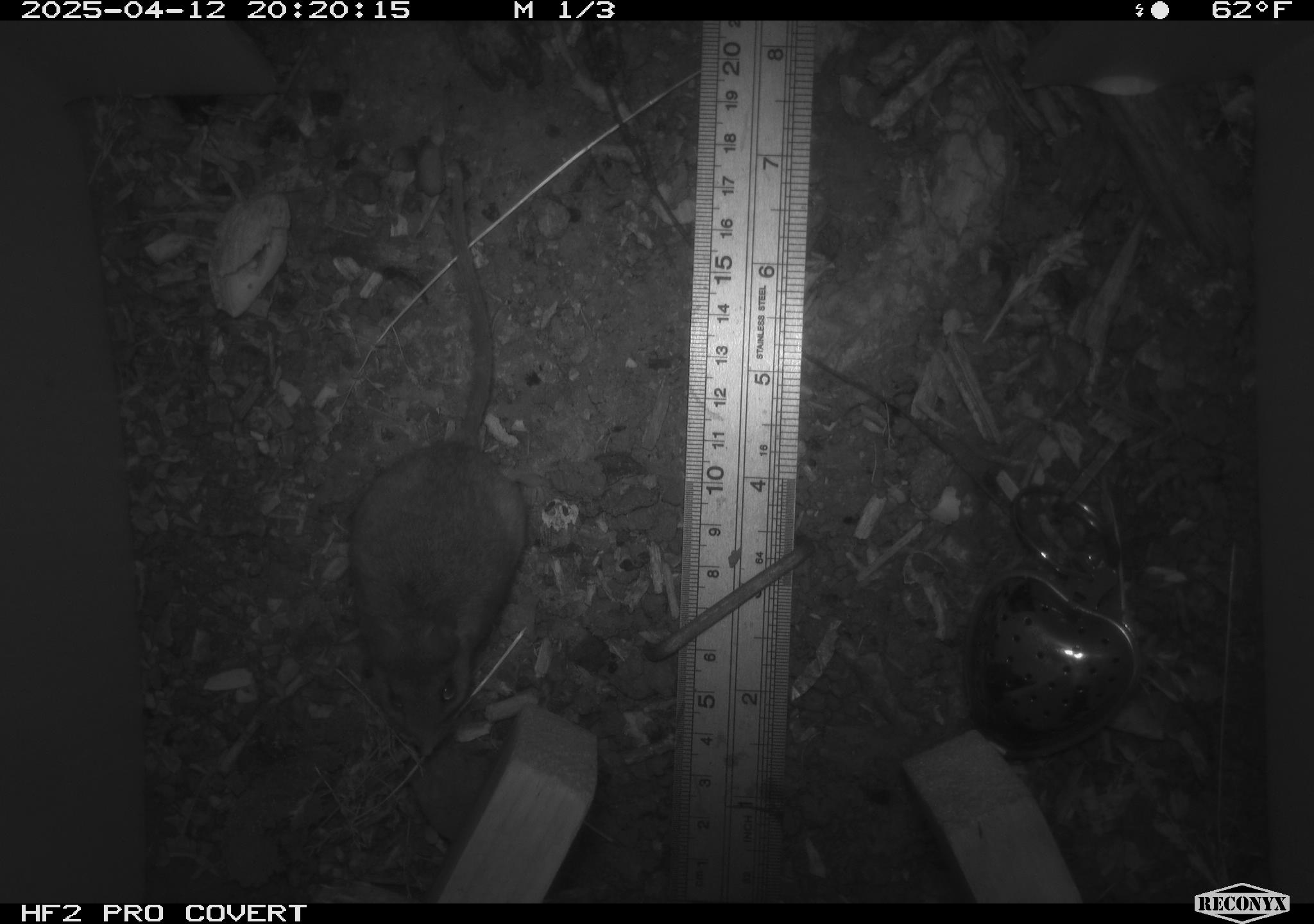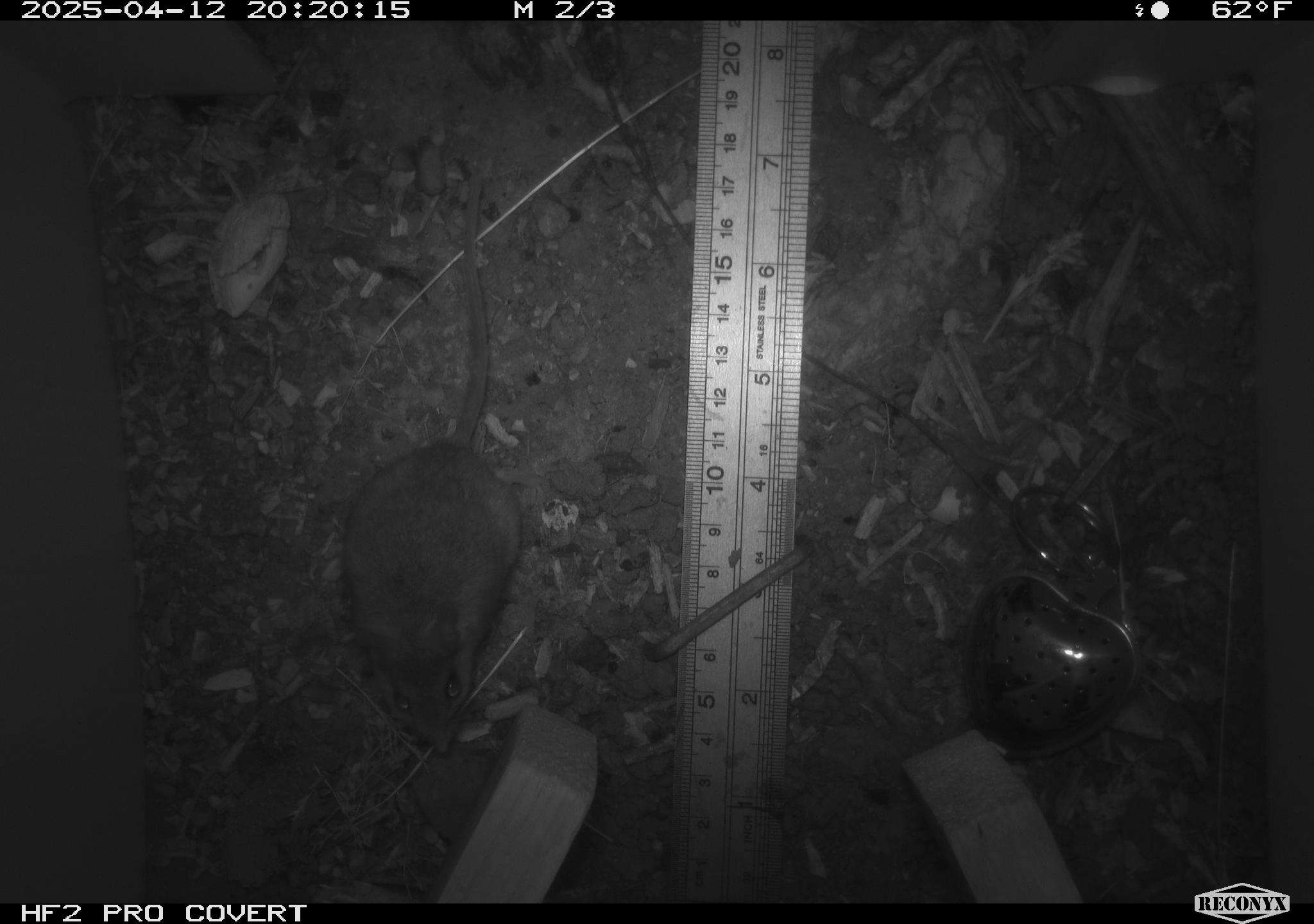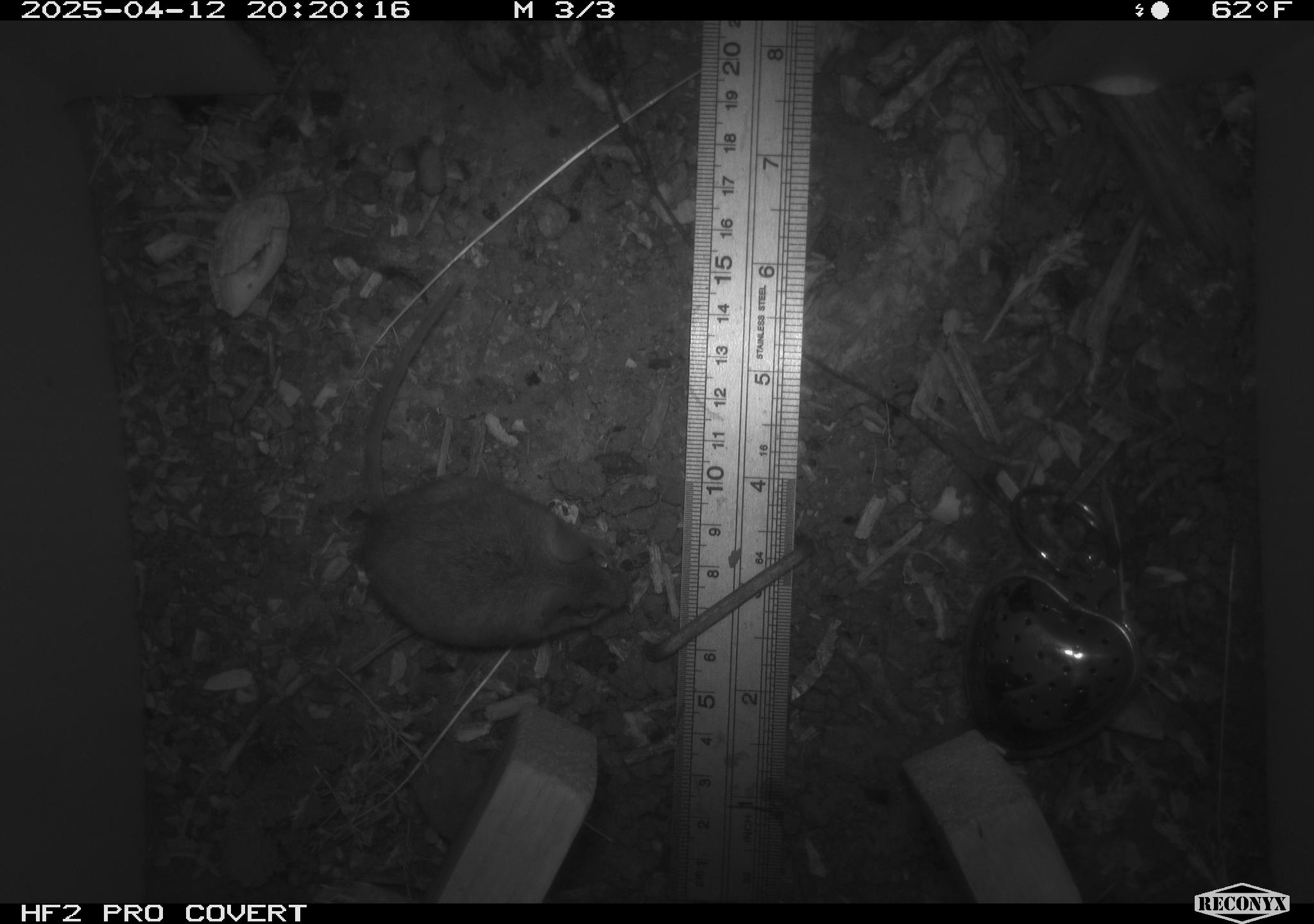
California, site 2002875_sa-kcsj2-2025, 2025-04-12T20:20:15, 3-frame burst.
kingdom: Animalia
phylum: Chordata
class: Mammalia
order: Rodentia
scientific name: Rodentia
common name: rodent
Rodent (Rodentia).